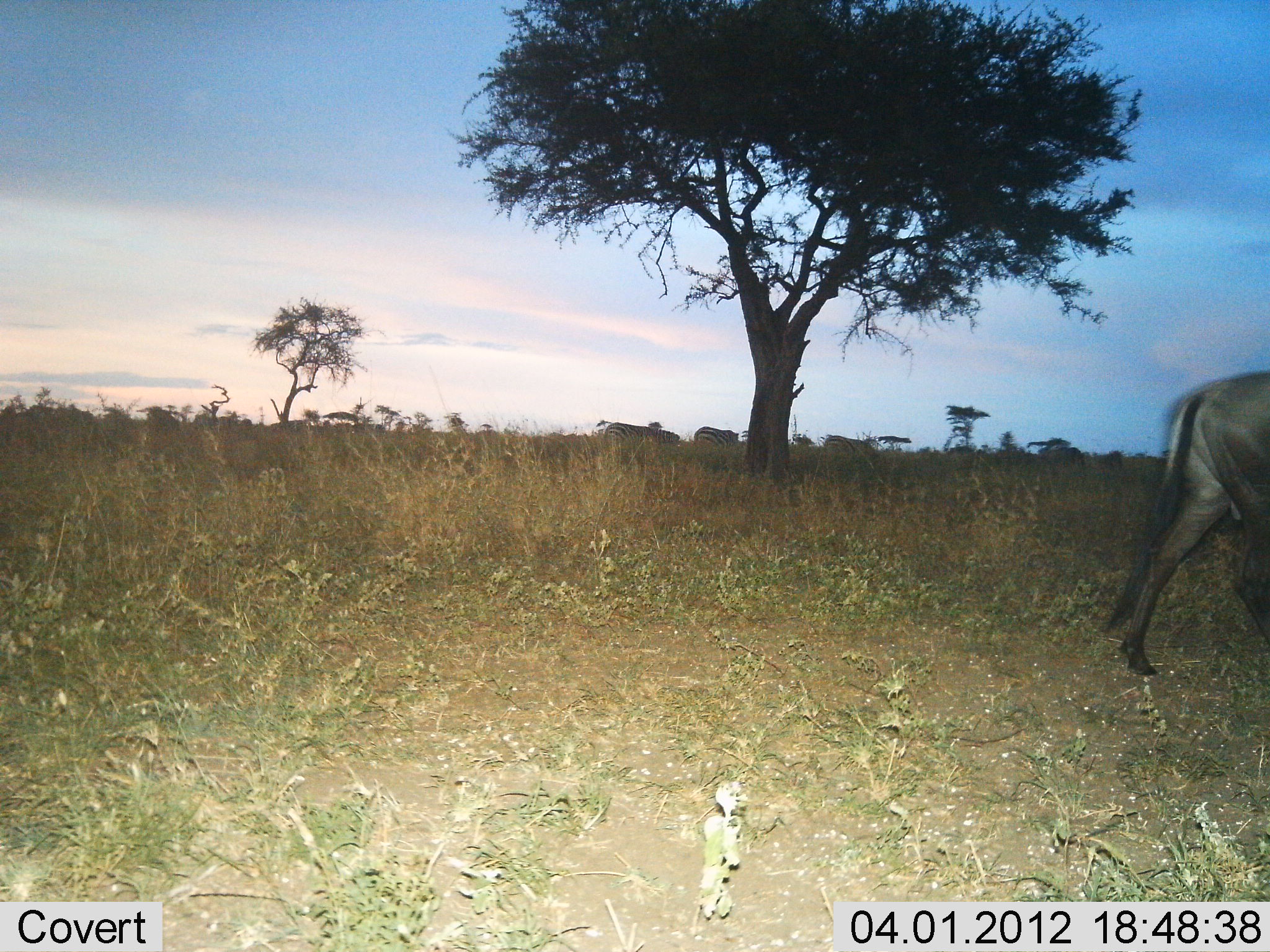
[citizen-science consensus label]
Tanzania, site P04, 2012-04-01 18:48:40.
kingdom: Animalia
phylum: Chordata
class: Mammalia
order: Artiodactyla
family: Bovidae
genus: Connochaetes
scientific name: Connochaetes taurinus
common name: blue wildebeest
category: wildebeest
Wildebeest (blue wildebeest) (Connochaetes taurinus), count 1. Behavior (volunteer vote fractions): standing 12%, resting 0%, moving 96%, interacting 0%. Young present (vote fraction): 0%. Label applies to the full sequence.